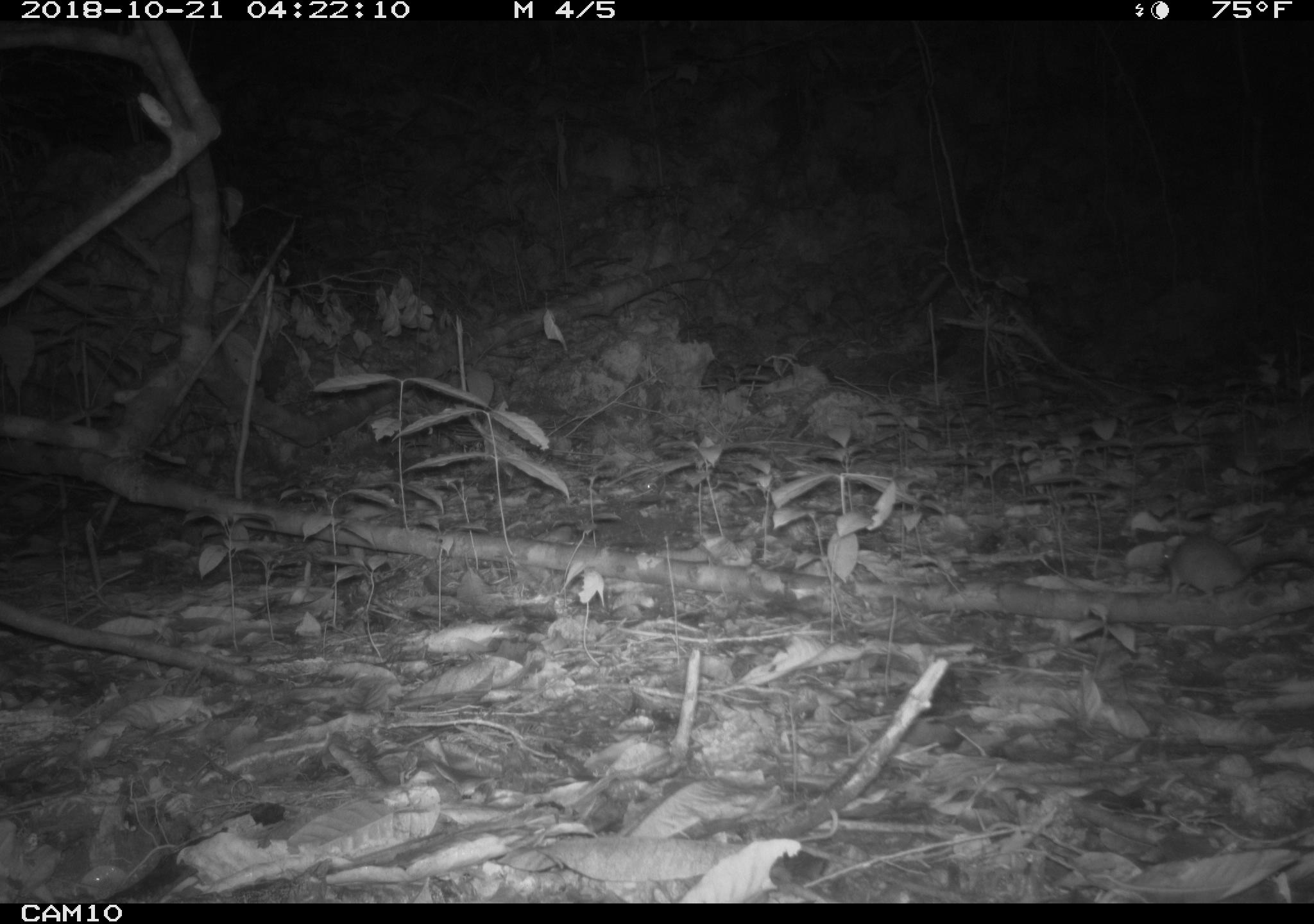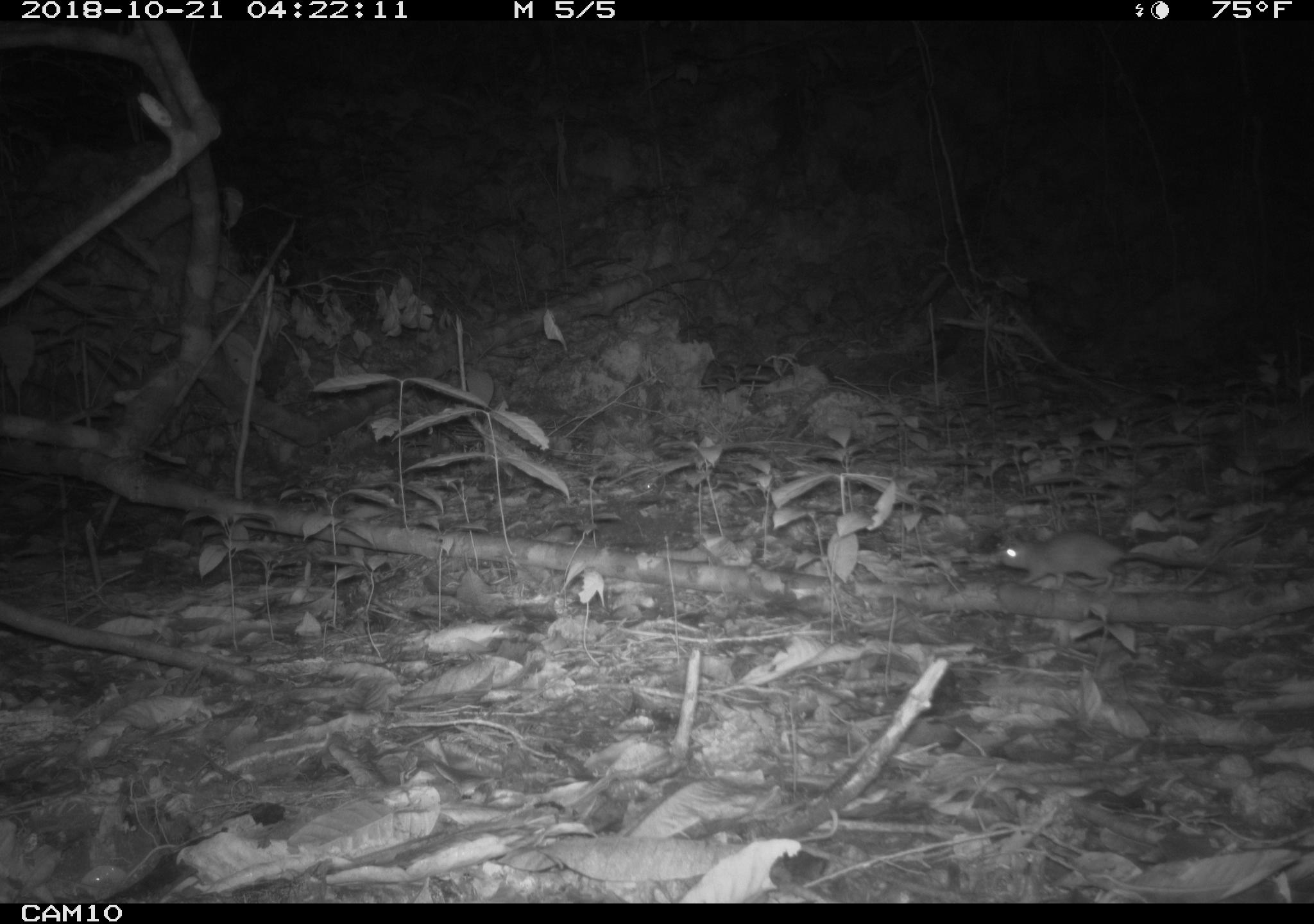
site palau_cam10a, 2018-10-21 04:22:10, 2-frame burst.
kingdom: Animalia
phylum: Chordata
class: Mammalia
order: Rodentia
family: Muridae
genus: Rattus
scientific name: Rattus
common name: rat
Rat (Rattus).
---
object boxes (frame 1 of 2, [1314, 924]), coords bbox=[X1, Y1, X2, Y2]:
rat: bbox=[1157, 533, 1314, 599]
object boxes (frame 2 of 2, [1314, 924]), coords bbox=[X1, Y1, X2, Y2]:
rat: bbox=[992, 528, 1258, 590]